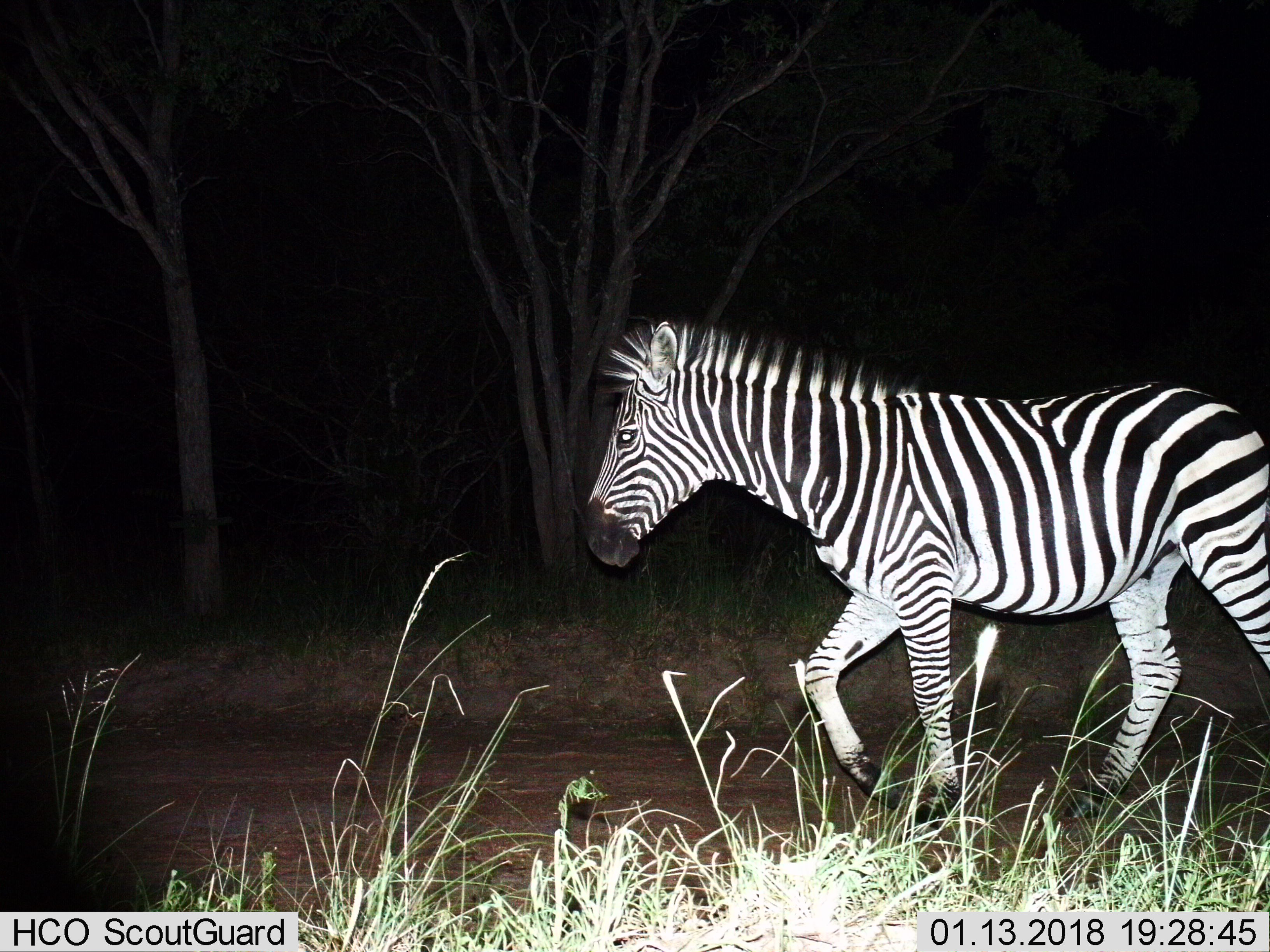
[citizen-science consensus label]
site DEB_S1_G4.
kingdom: Animalia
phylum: Chordata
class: Mammalia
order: Perissodactyla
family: Equidae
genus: Equus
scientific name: Equus quagga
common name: plains zebra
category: zebraplains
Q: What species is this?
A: Zebraplains (plains zebra) (Equus quagga).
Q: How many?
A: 1.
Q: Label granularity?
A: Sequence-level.